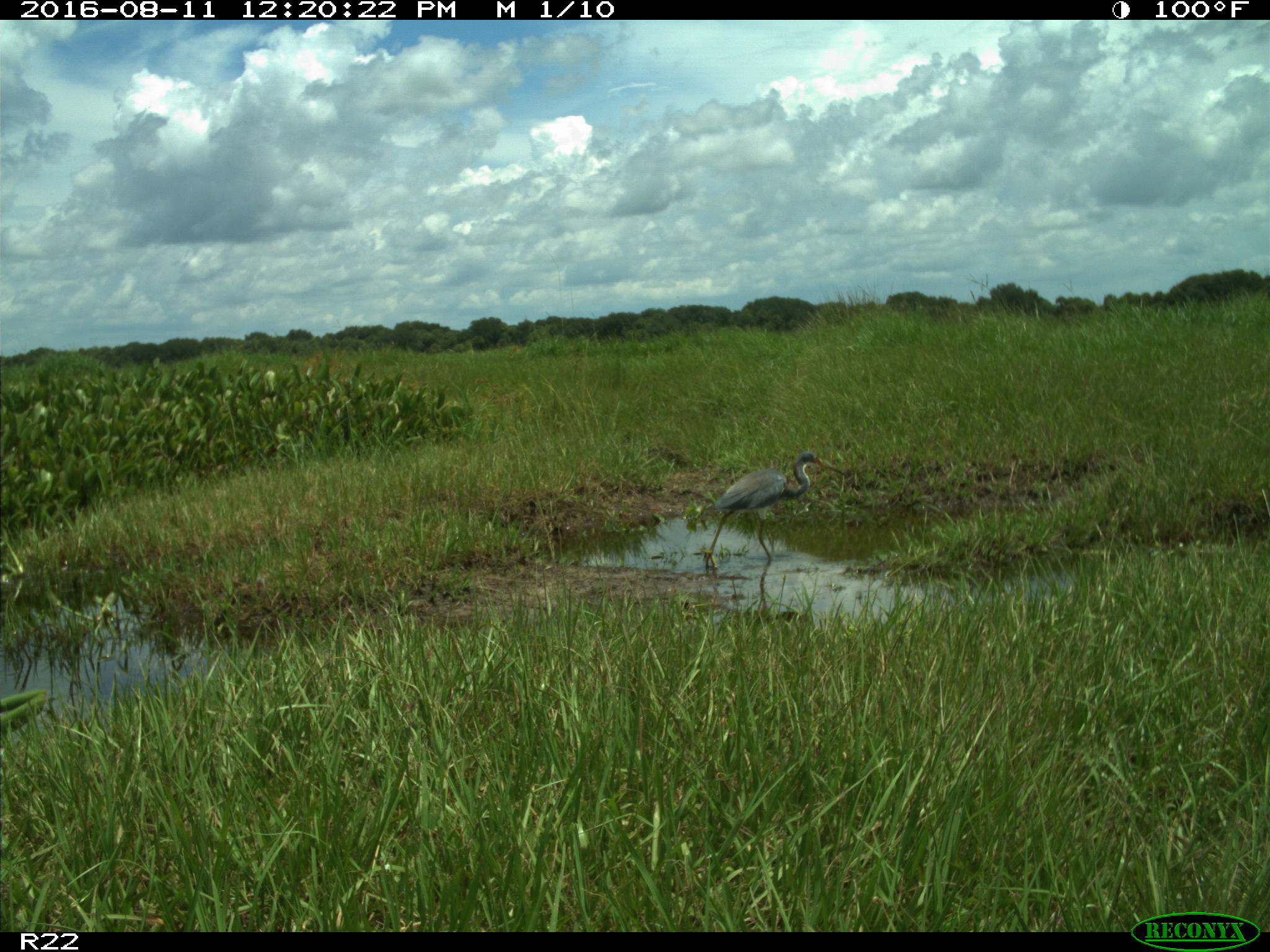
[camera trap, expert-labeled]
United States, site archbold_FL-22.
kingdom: Animalia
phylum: Chordata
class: Aves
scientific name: Aves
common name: birds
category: unidentified bird